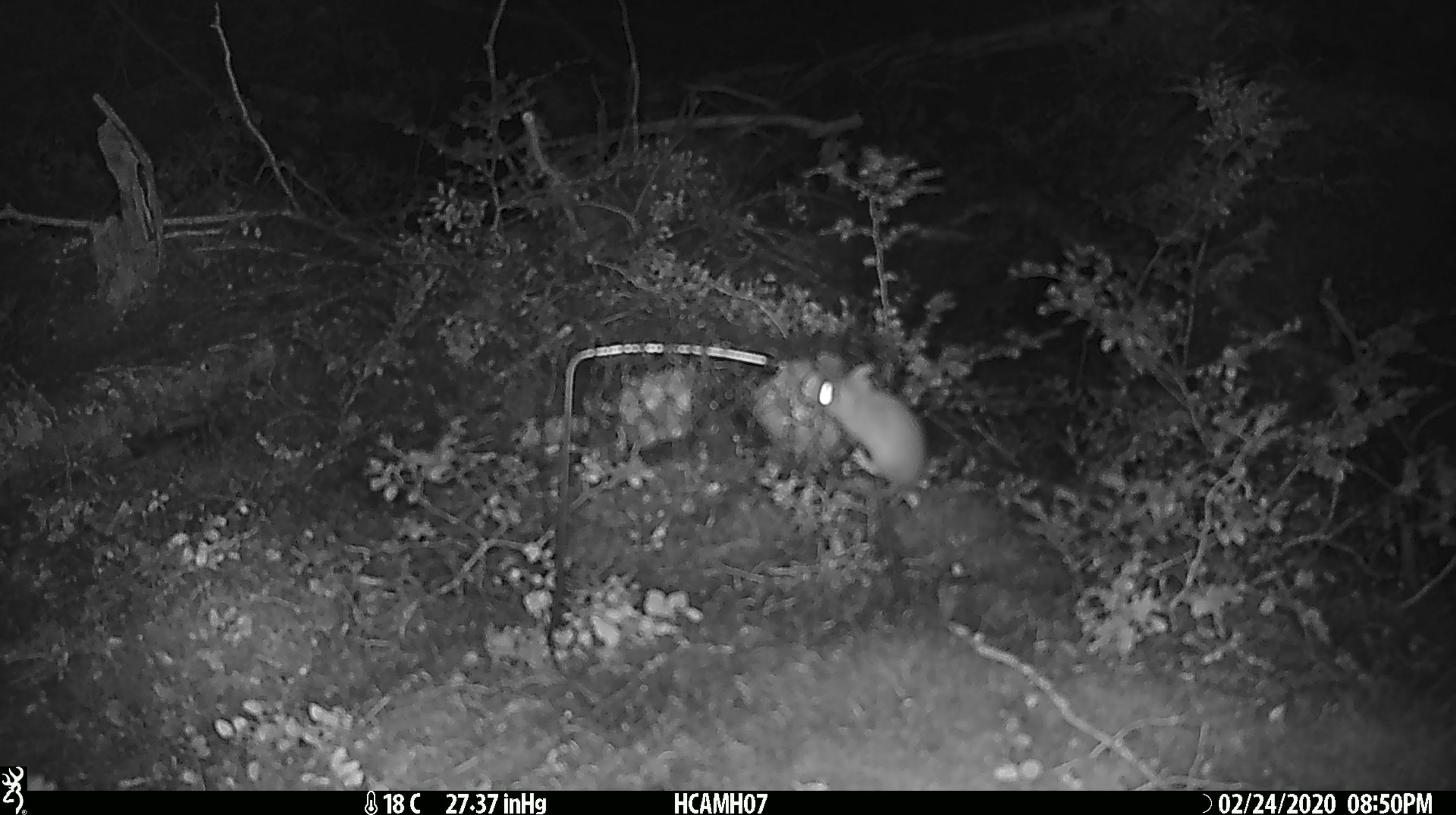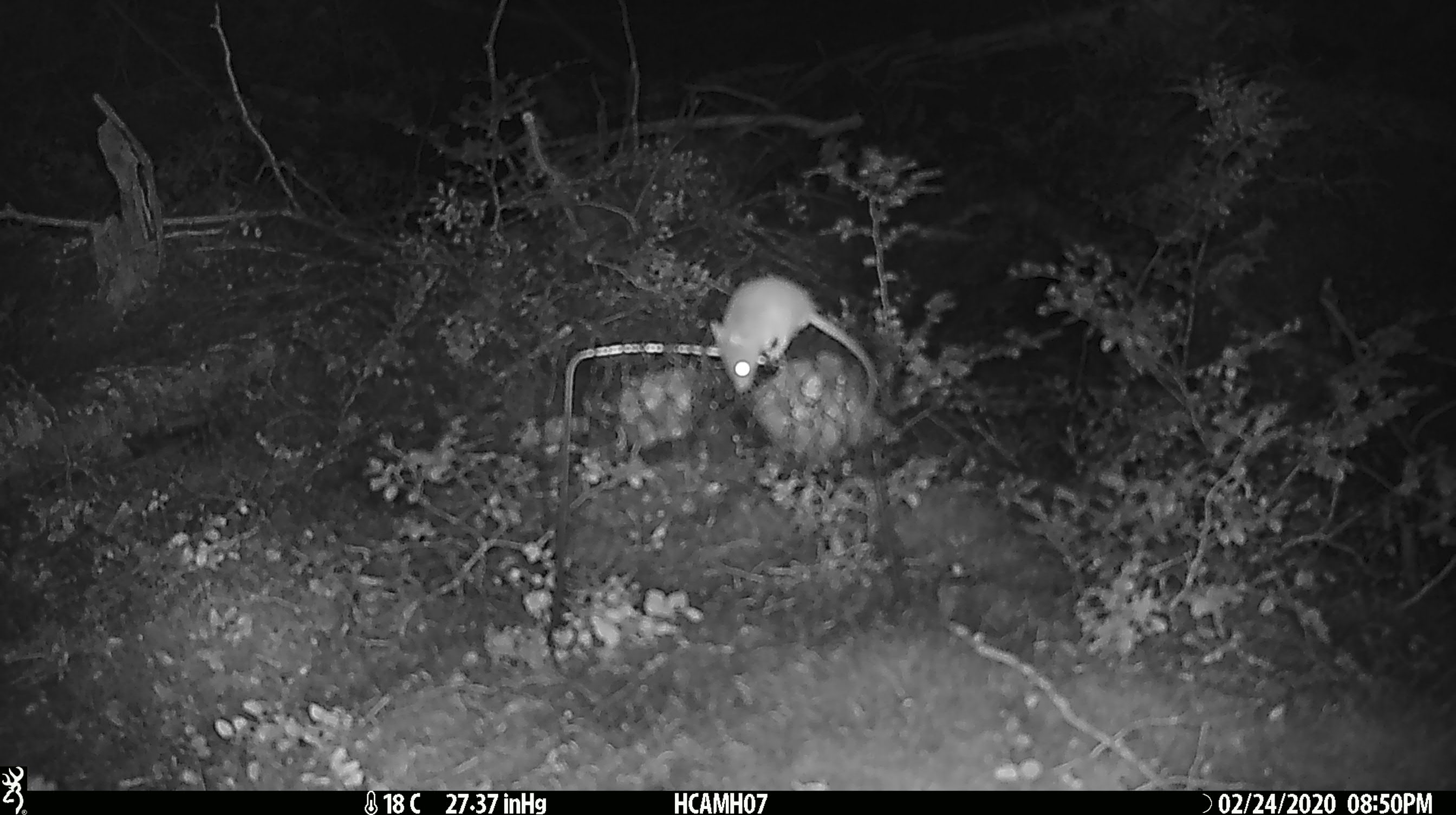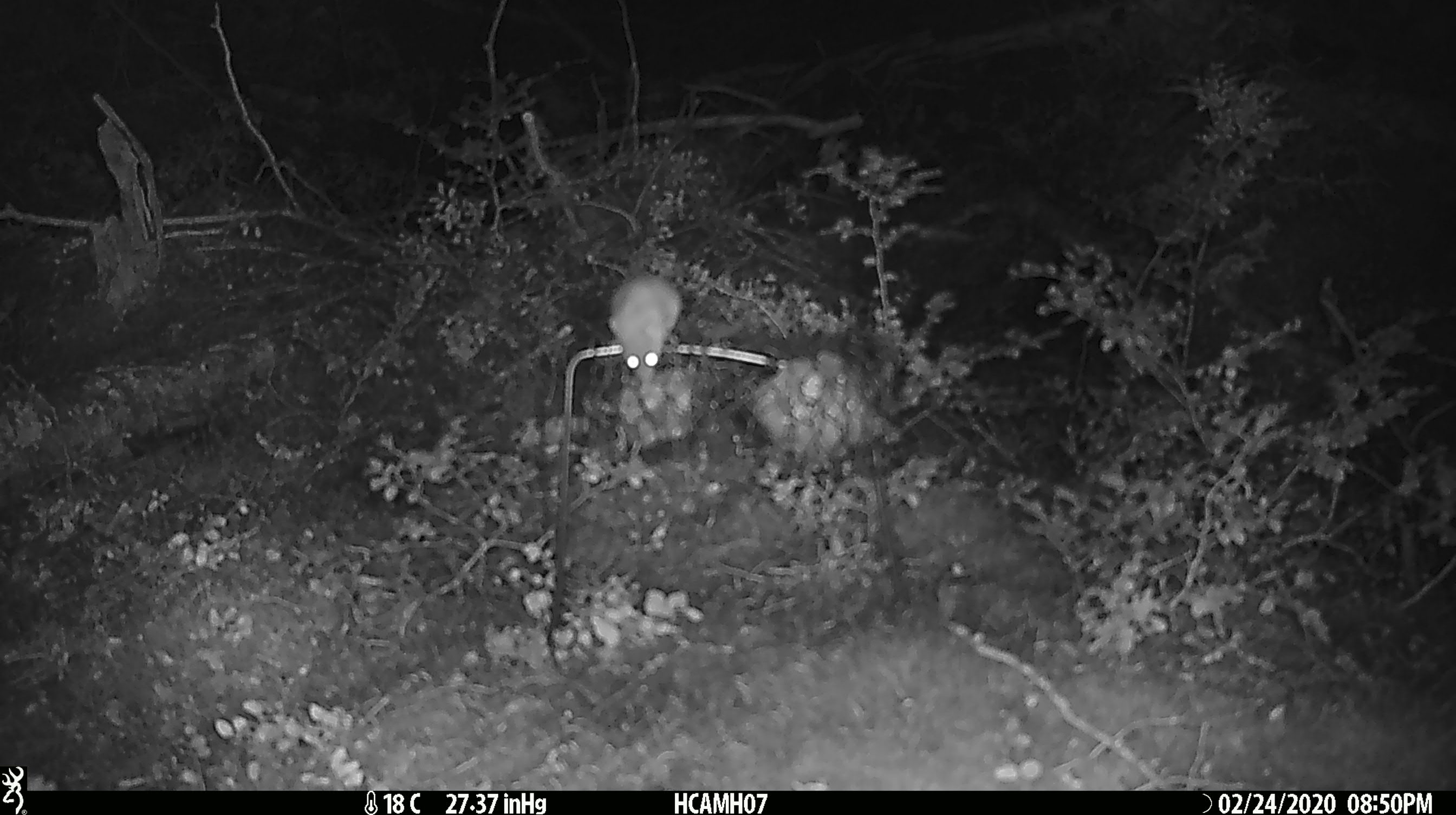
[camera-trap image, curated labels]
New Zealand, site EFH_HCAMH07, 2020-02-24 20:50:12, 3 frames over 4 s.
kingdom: Animalia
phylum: Chordata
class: Mammalia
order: Rodentia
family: Muridae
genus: Mus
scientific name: Mus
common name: mouse